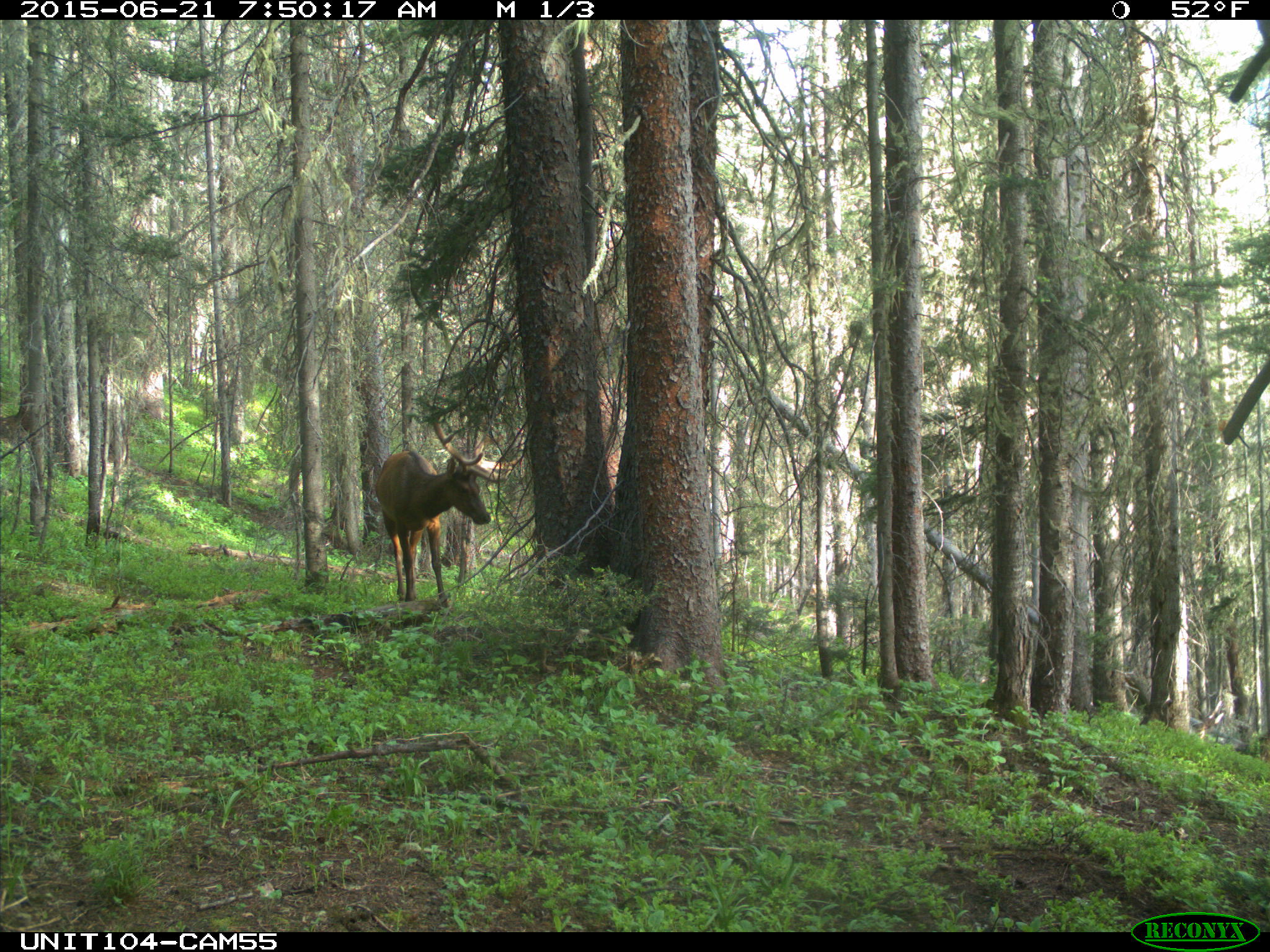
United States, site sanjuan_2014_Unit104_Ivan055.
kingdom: Animalia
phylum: Chordata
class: Mammalia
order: Artiodactyla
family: Cervidae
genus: Cervus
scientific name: Cervus elaphus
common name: red deer